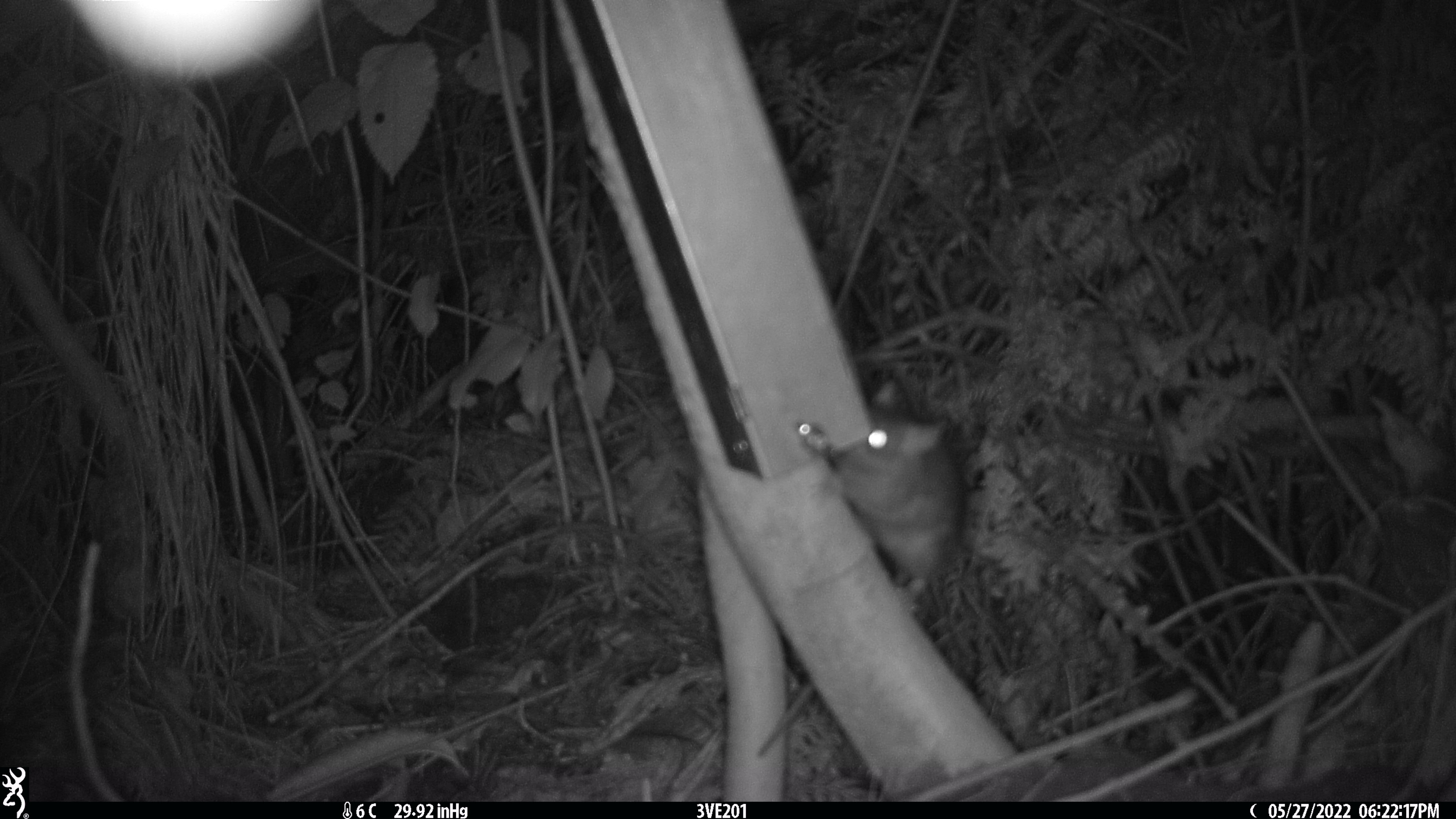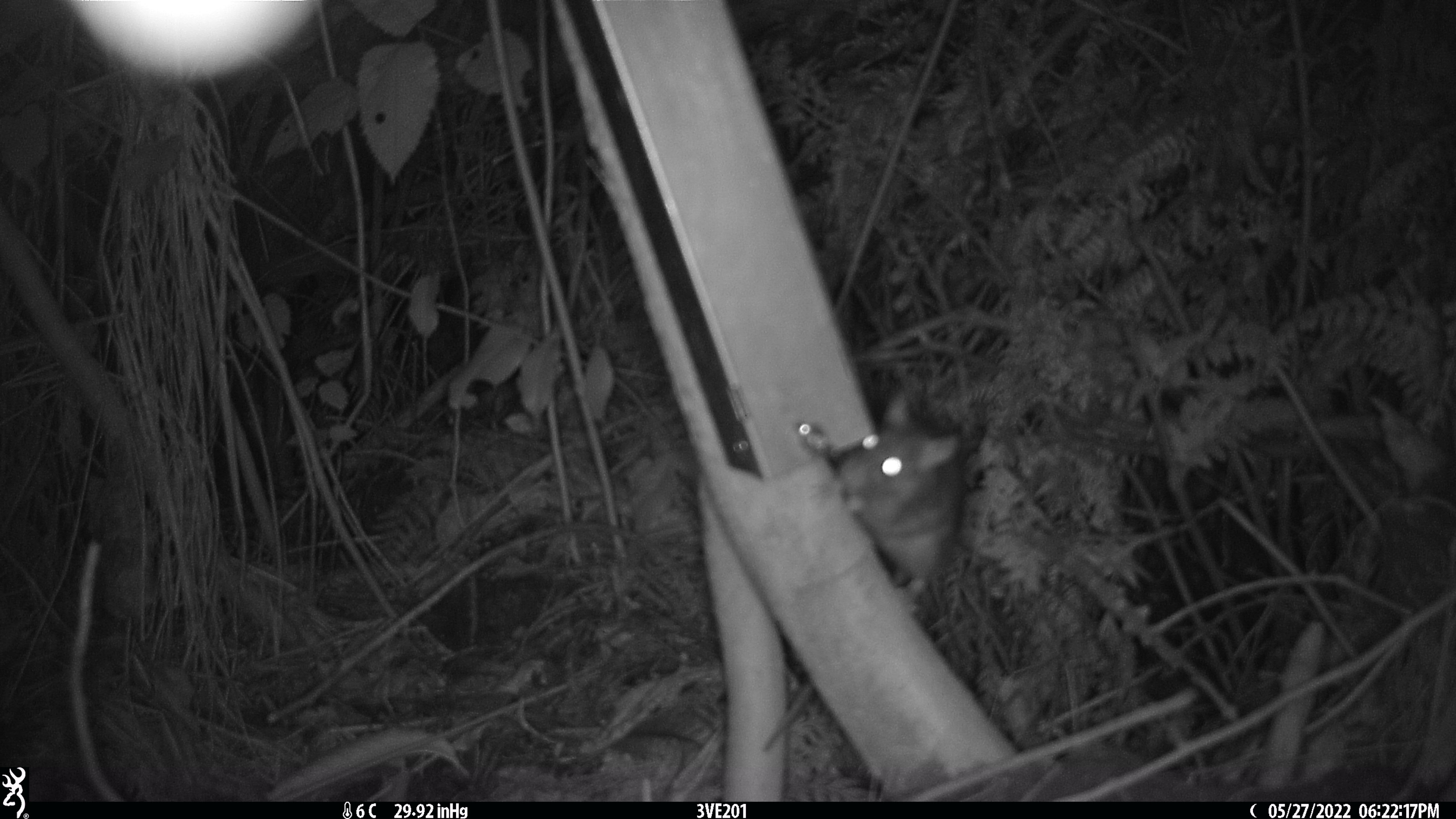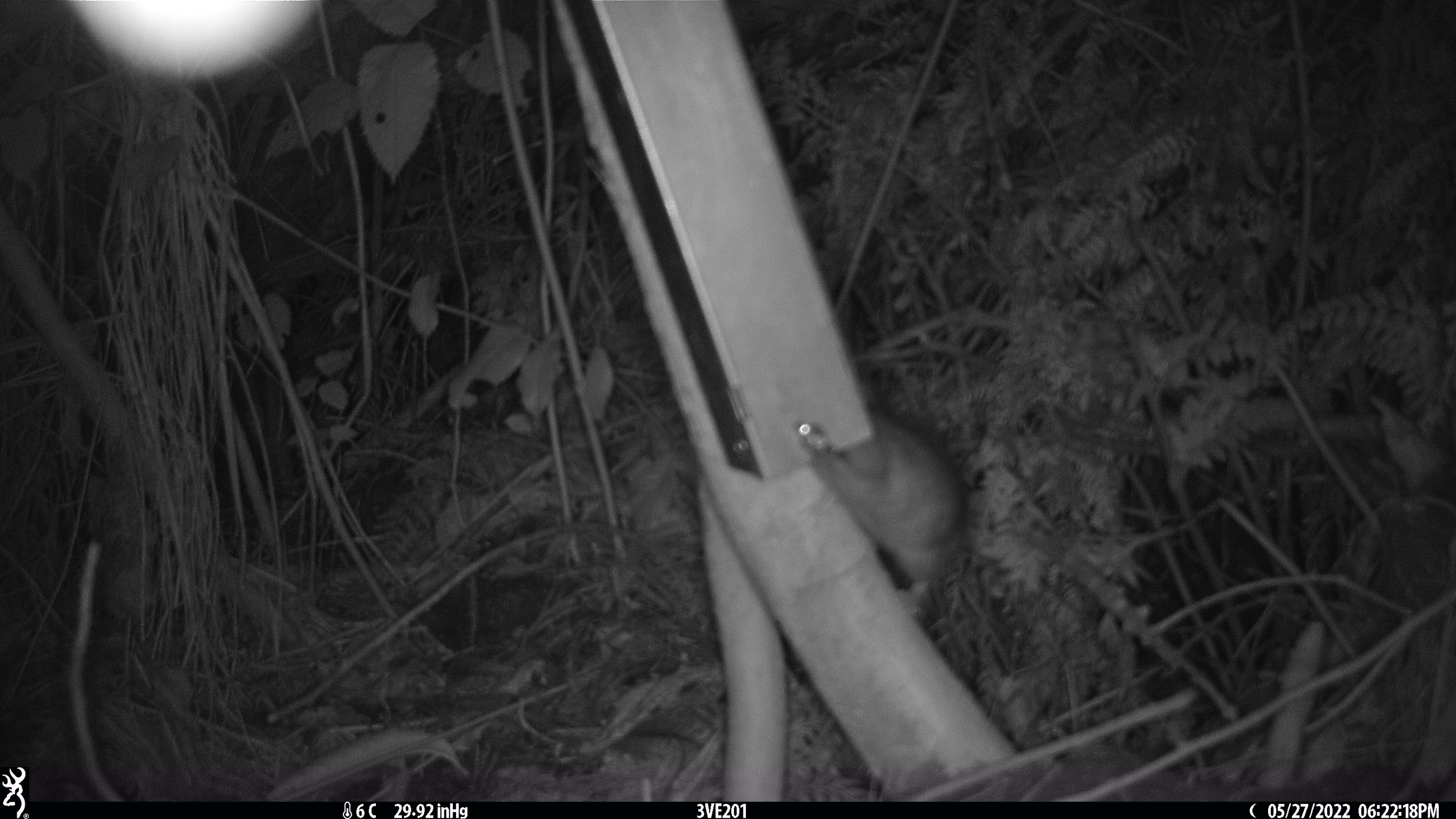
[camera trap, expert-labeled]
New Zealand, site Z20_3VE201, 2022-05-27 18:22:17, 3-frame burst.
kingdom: Animalia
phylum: Chordata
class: Mammalia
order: Rodentia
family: Muridae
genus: Rattus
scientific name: Rattus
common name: rat